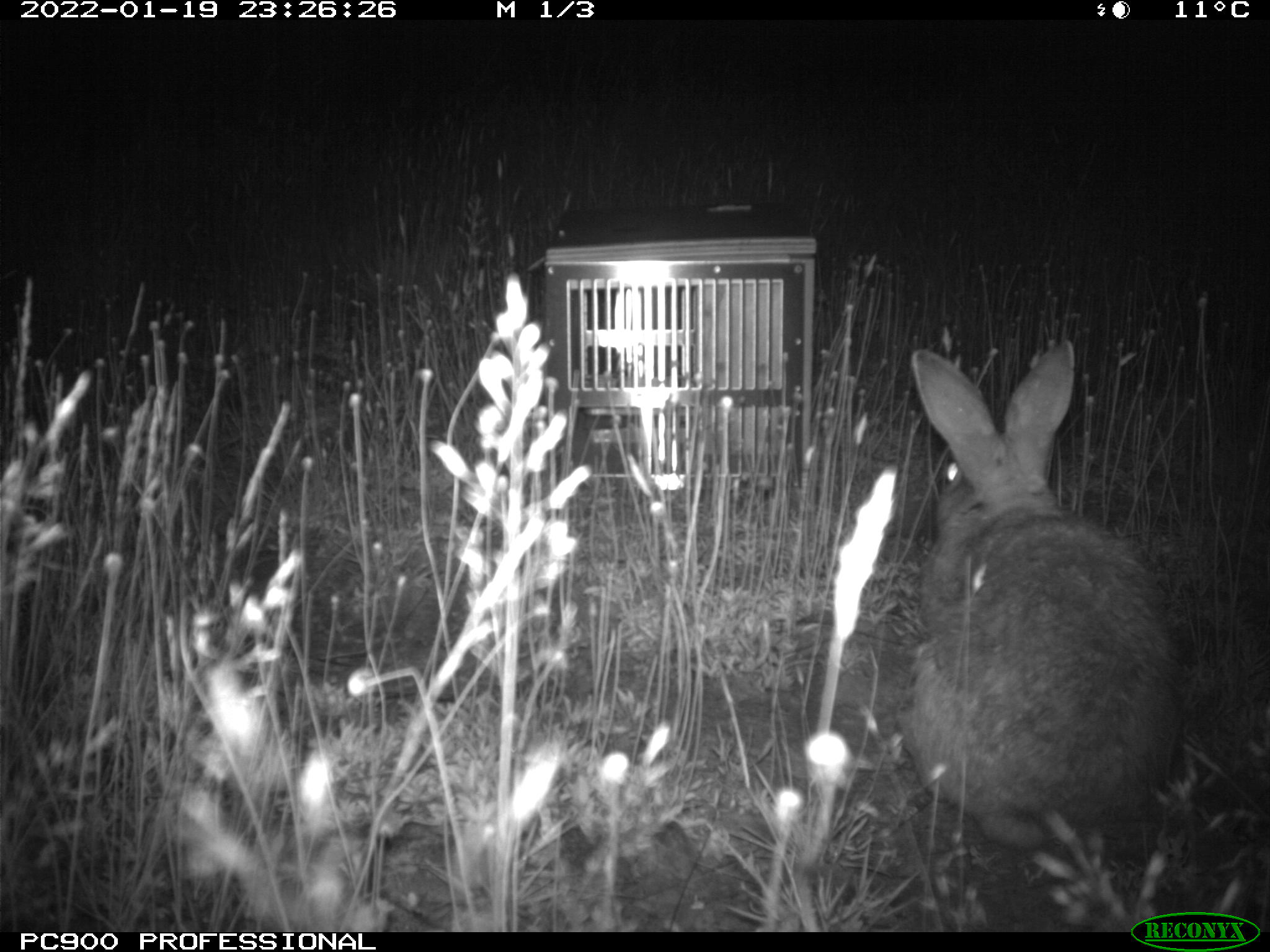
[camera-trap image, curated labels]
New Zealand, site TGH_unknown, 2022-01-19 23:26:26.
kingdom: Animalia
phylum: Chordata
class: Mammalia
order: Lagomorpha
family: Leporidae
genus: Oryctolagus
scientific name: Oryctolagus cuniculus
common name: european rabbit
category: rabbit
Rabbit (european rabbit) (Oryctolagus cuniculus).